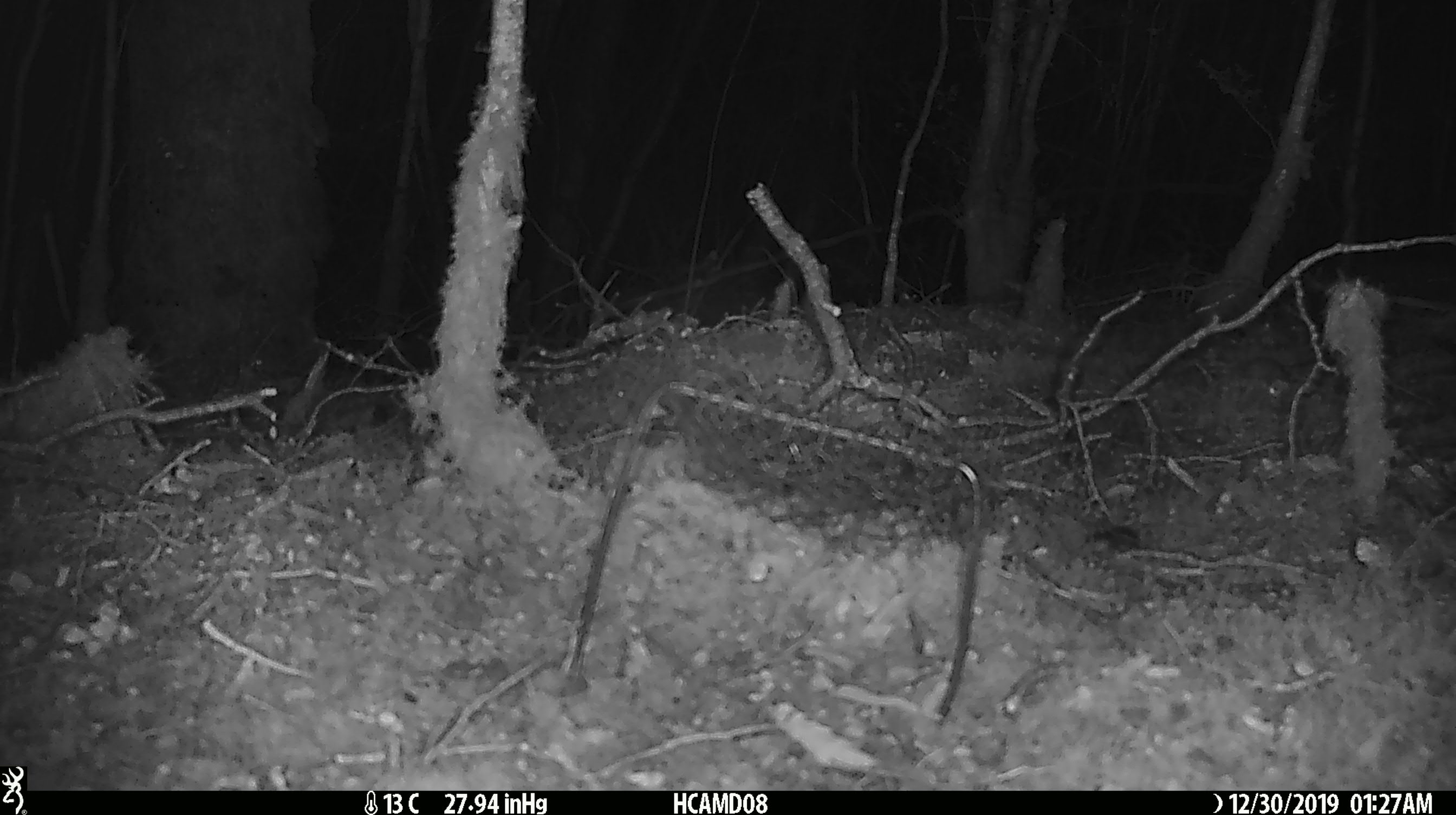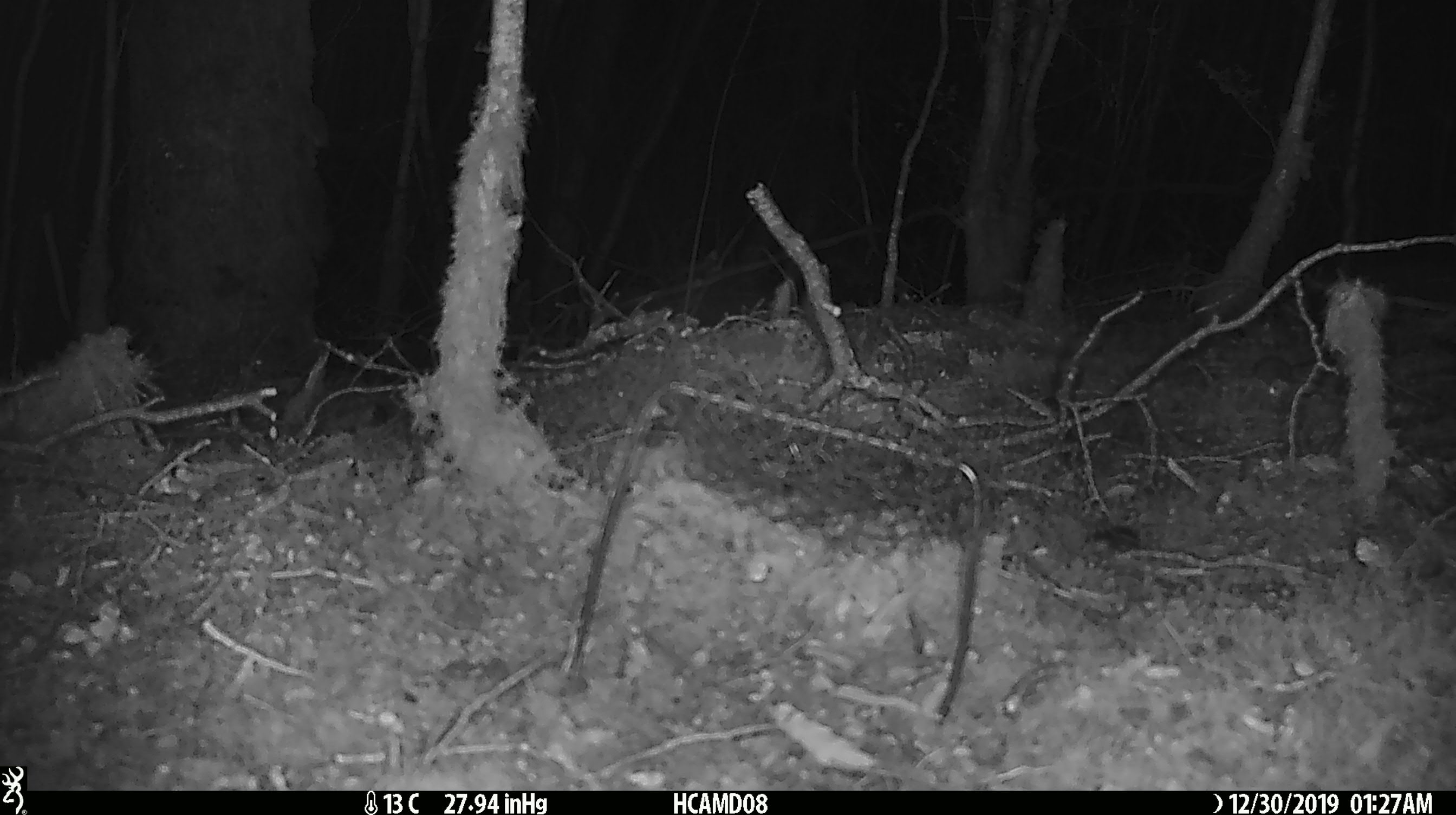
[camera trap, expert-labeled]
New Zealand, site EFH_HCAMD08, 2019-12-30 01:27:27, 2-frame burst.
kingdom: Animalia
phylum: Chordata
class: Mammalia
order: Rodentia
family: Muridae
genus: Mus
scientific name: Mus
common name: mouse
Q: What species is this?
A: Mouse (Mus).